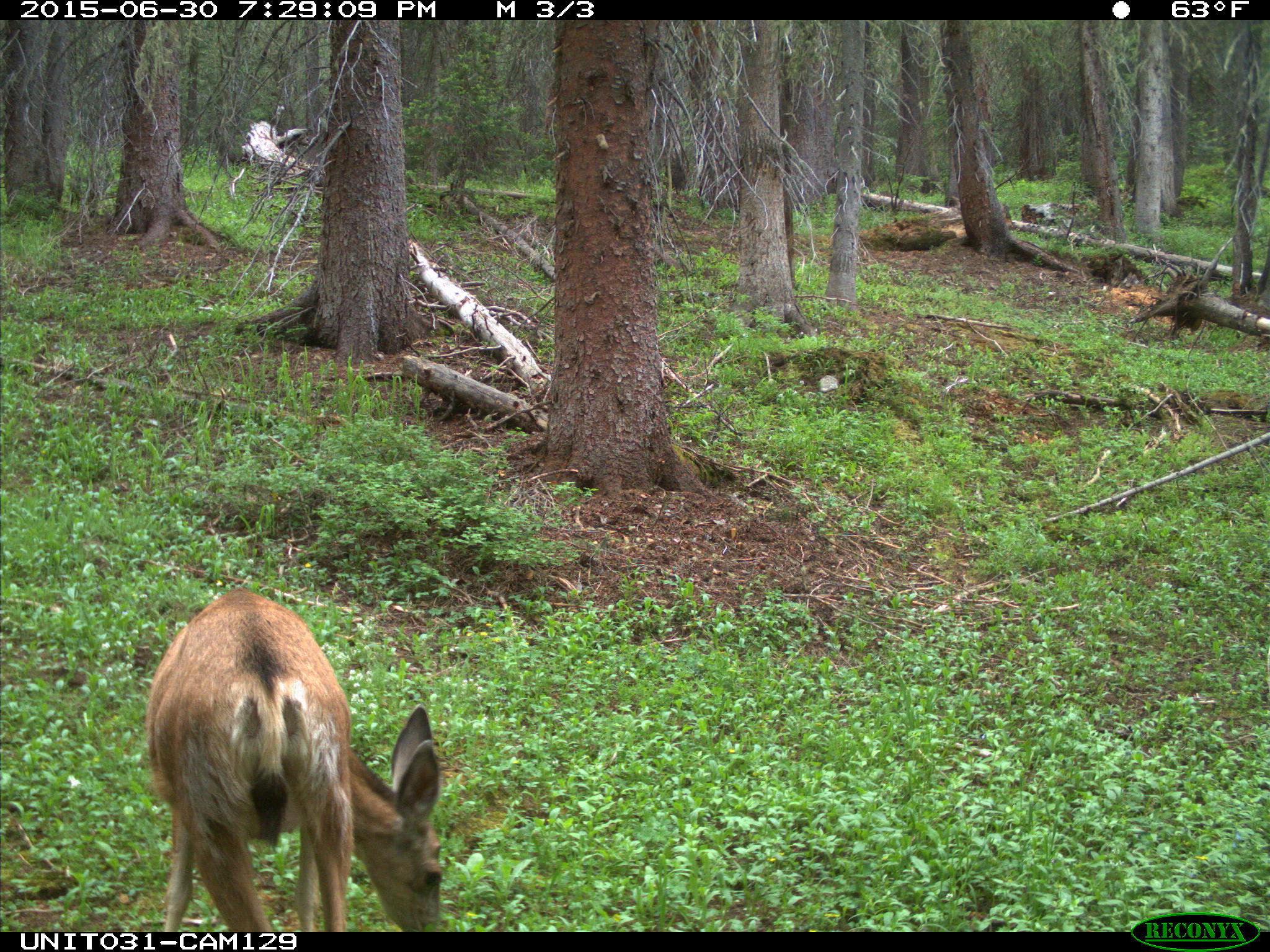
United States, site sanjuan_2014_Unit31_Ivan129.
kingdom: Animalia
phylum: Chordata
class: Mammalia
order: Artiodactyla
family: Cervidae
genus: Odocoileus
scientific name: Odocoileus hemionus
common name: mule deer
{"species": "Odocoileus hemionus (mule deer)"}